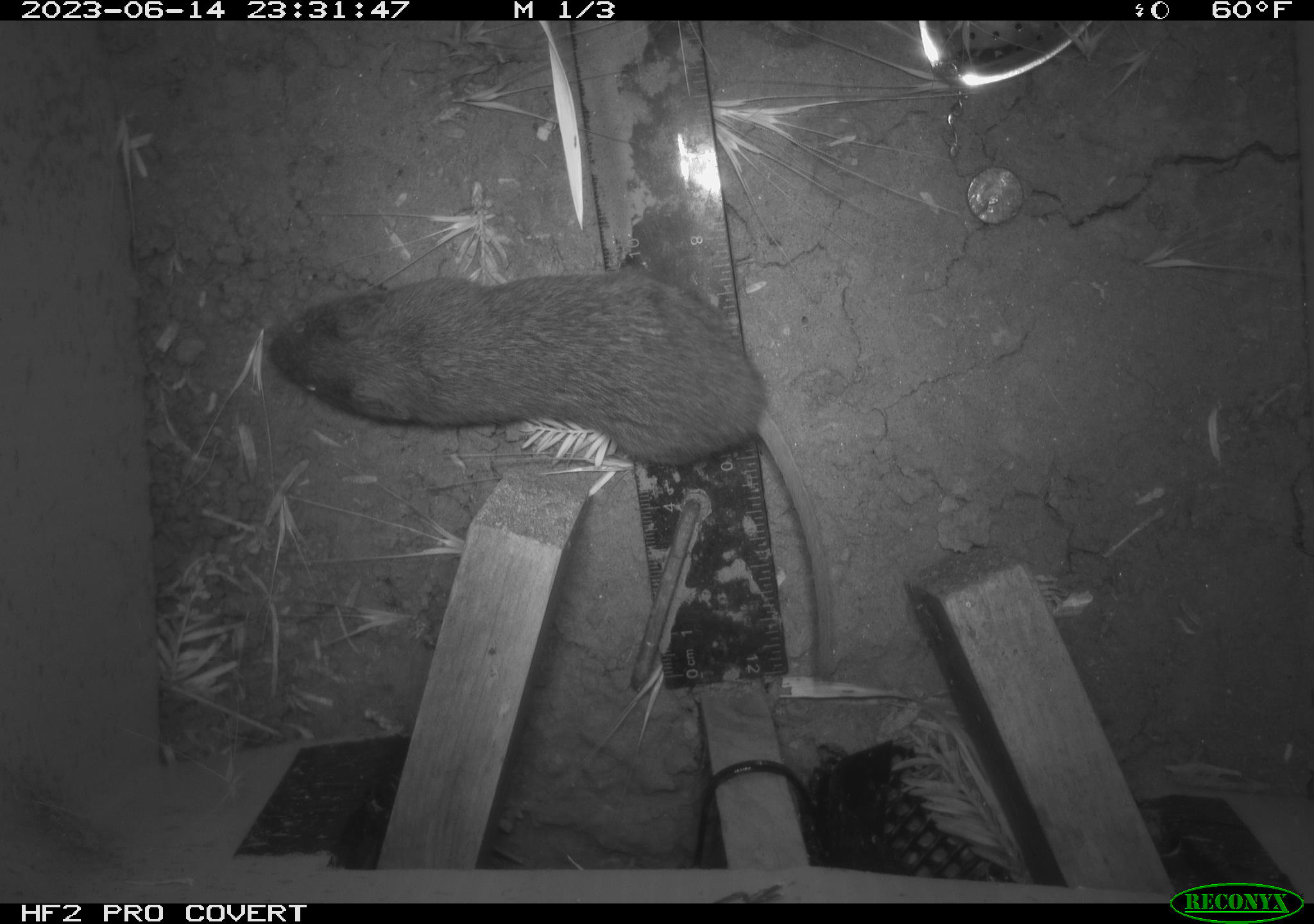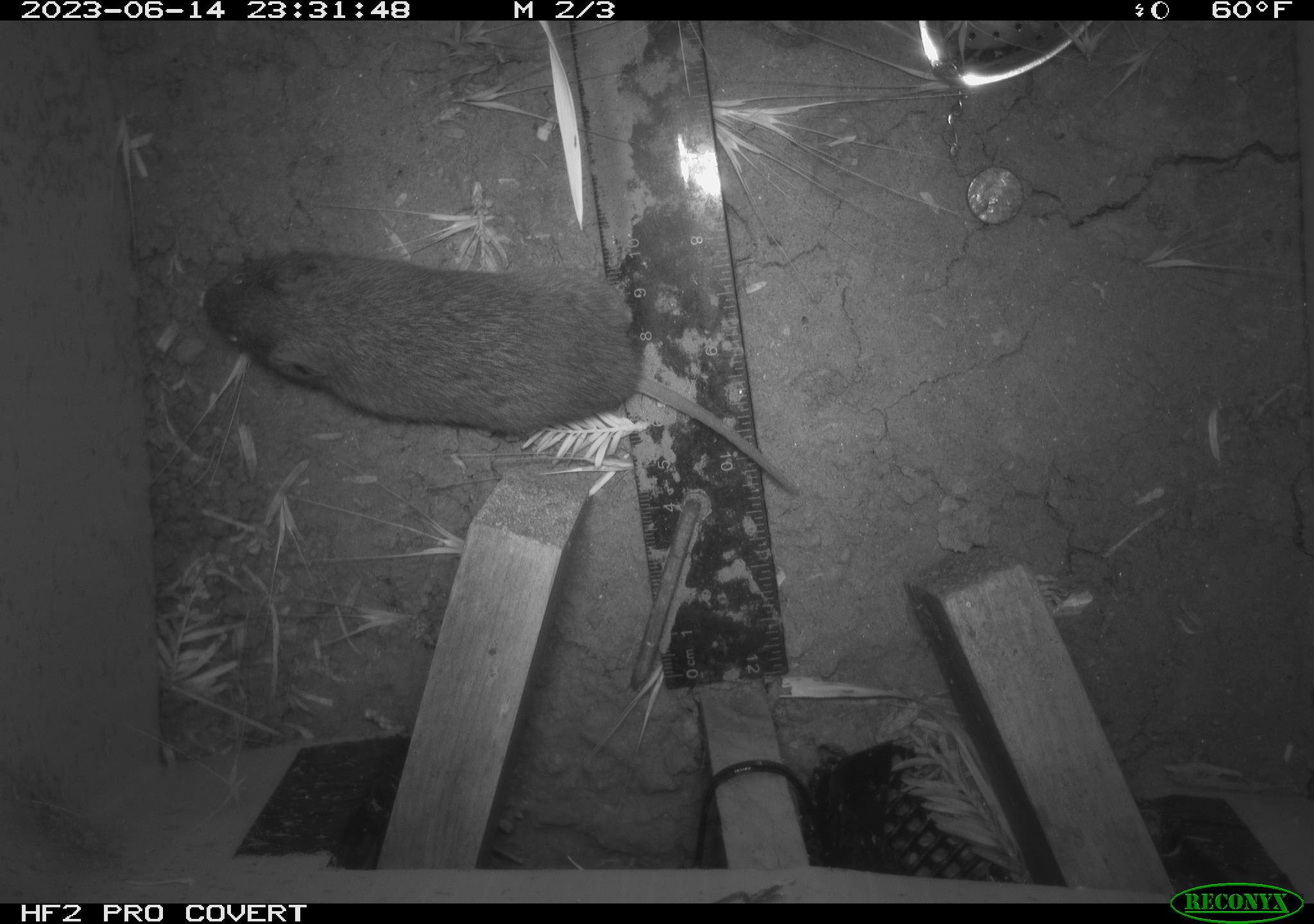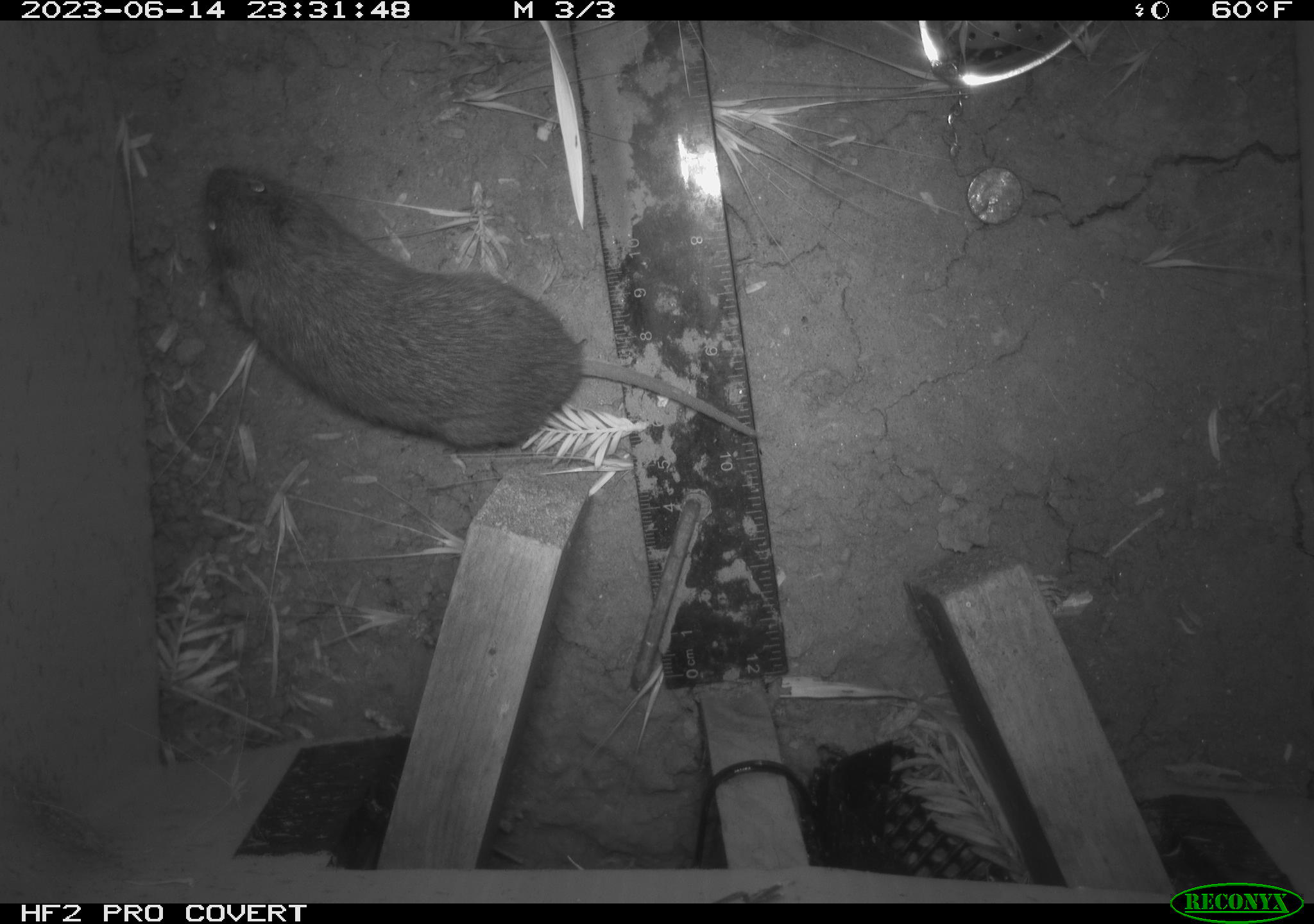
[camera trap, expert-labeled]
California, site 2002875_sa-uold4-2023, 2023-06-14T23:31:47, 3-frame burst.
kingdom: Animalia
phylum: Chordata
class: Mammalia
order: Rodentia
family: Cricetidae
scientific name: Arvicolinae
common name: voles, lemmings, and muskrats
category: arvicolinae subfamily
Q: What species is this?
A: Arvicolinae subfamily (voles, lemmings, and muskrats) (Arvicolinae).